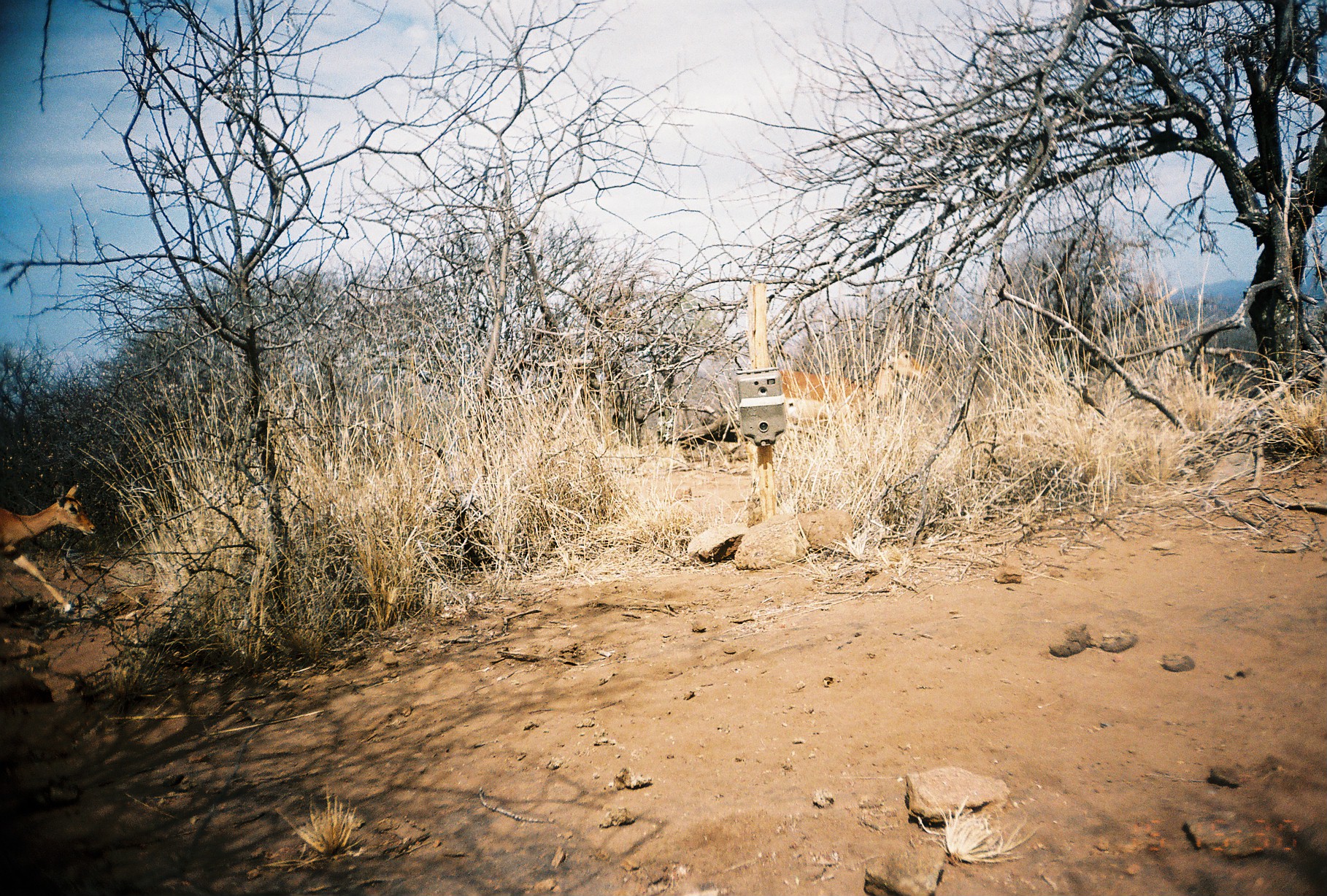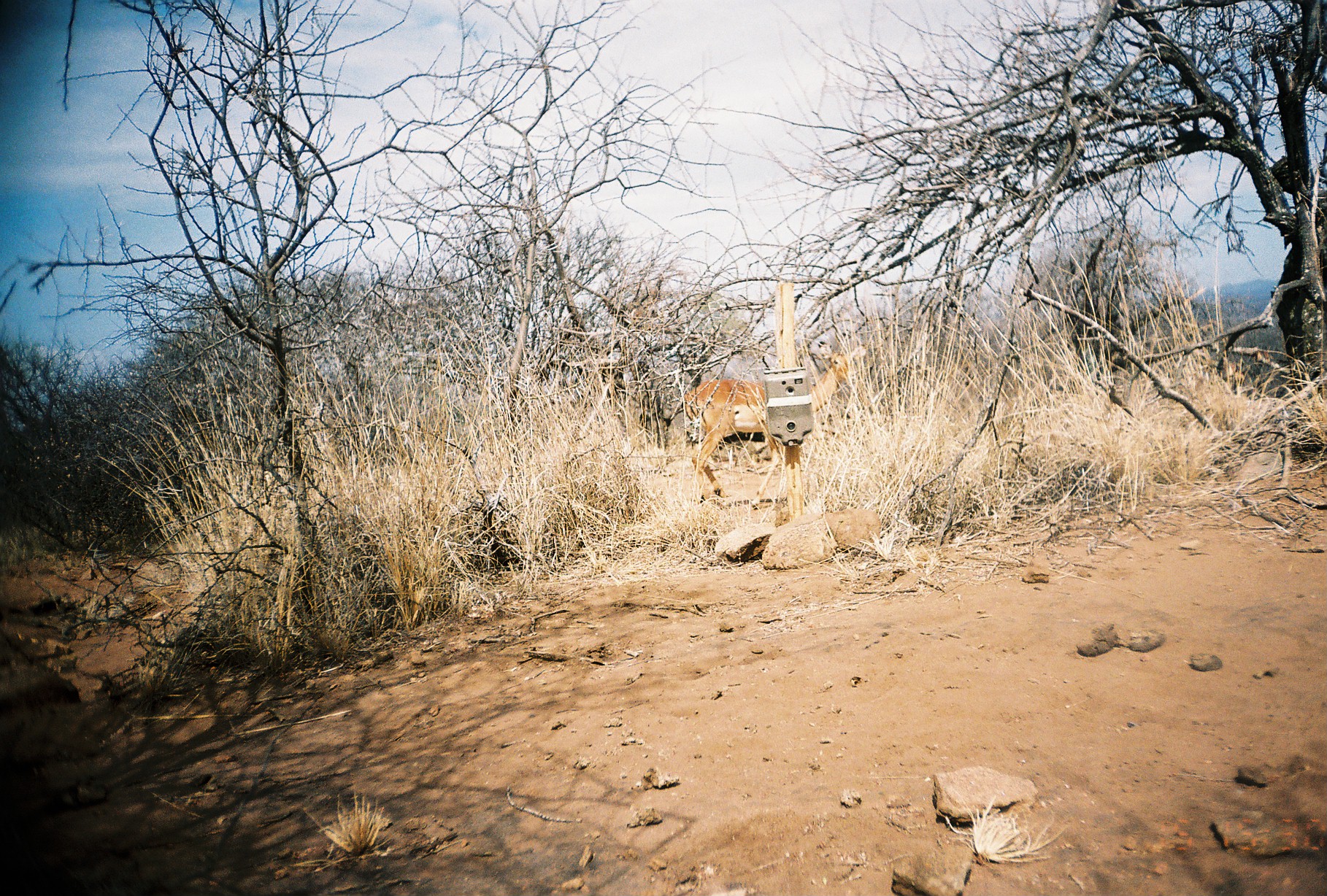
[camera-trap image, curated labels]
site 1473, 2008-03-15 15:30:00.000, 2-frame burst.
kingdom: Animalia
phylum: Chordata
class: Mammalia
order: Artiodactyla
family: Bovidae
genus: Aepyceros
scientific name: Aepyceros melampus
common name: impala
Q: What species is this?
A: Aepyceros melampus (impala).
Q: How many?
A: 2.